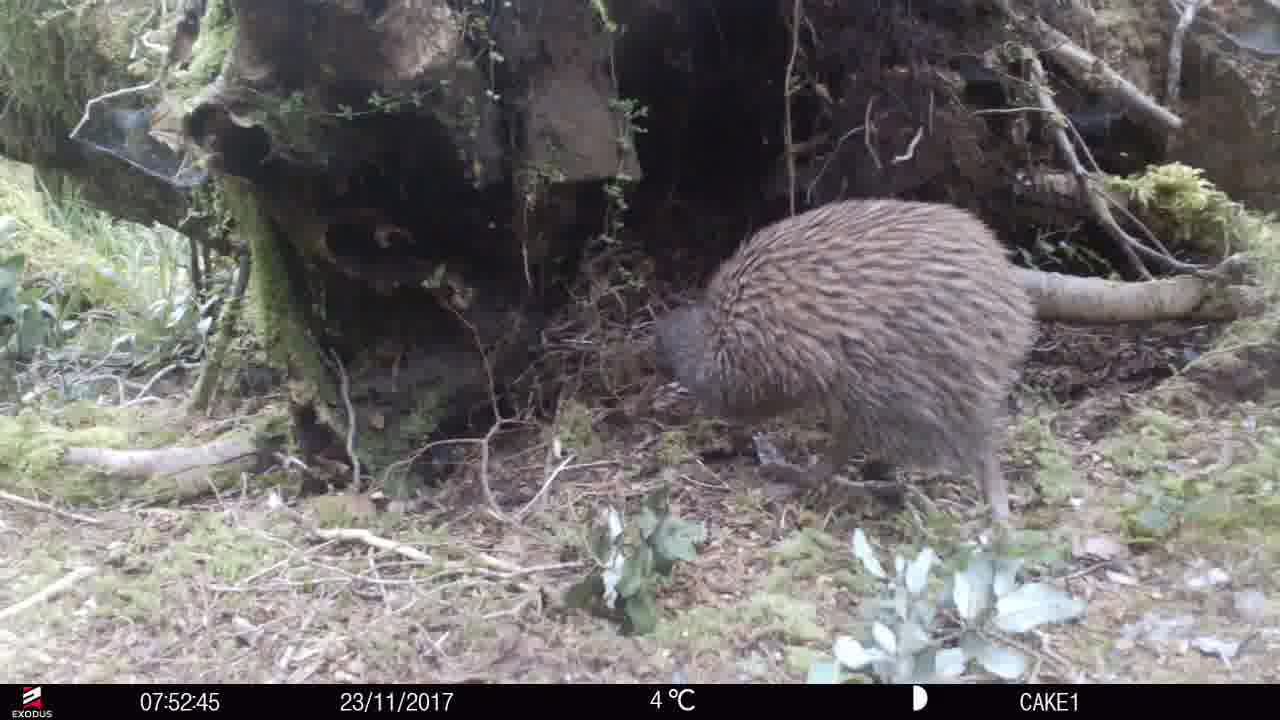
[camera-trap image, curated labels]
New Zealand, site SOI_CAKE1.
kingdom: Animalia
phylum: Chordata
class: Aves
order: Apterygiformes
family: Apterygidae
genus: Apteryx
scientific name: Apteryx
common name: kiwi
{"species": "kiwi (Apteryx)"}